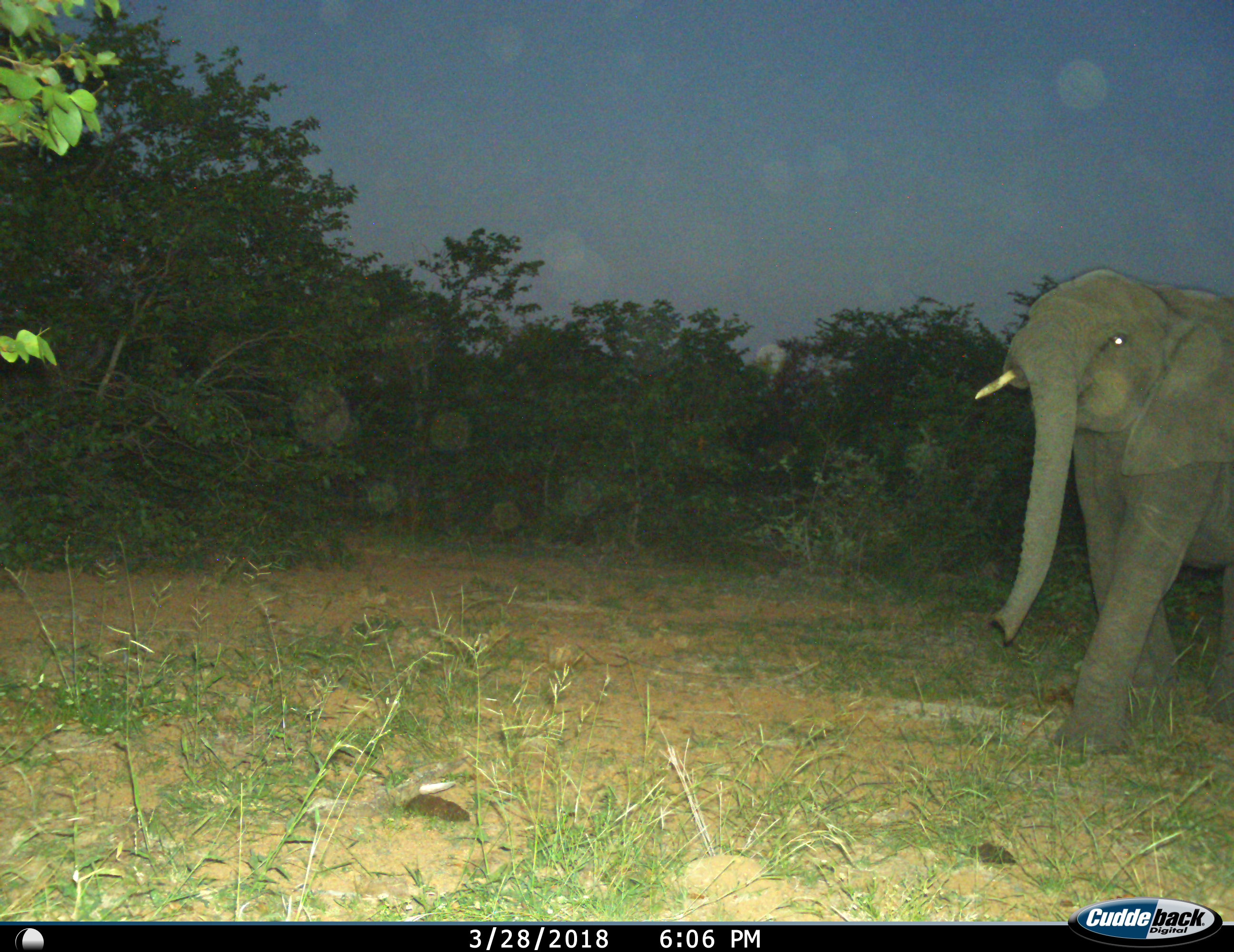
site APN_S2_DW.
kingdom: Animalia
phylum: Chordata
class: Mammalia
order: Proboscidea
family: Elephantidae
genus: Loxodonta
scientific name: Loxodonta africana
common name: african bush elephant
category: elephant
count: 1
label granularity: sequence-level